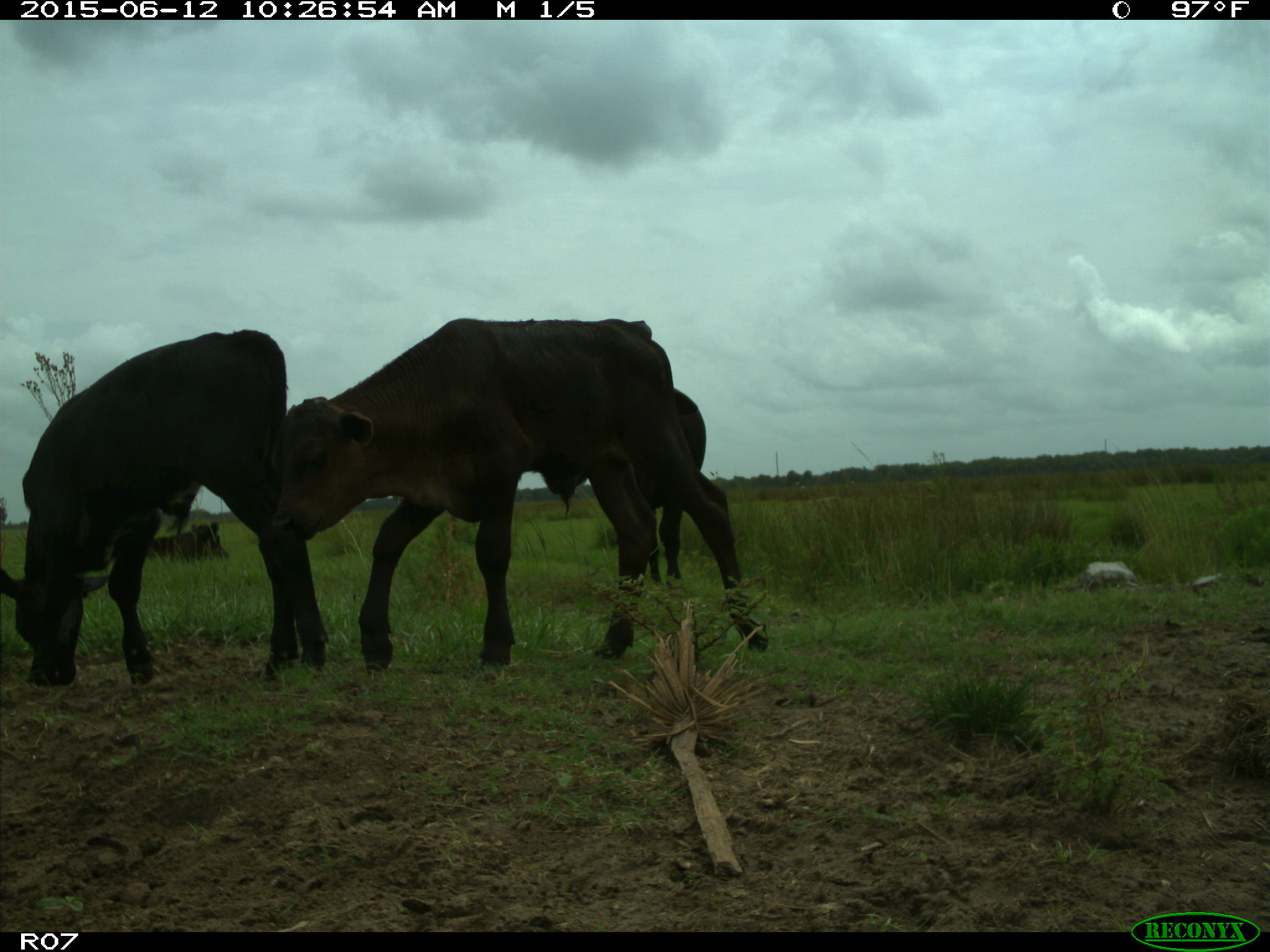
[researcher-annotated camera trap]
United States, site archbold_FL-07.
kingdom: Animalia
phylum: Chordata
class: Mammalia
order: Artiodactyla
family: Bovidae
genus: Bos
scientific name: Bos taurus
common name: domestic cow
Bos taurus (domestic cow).